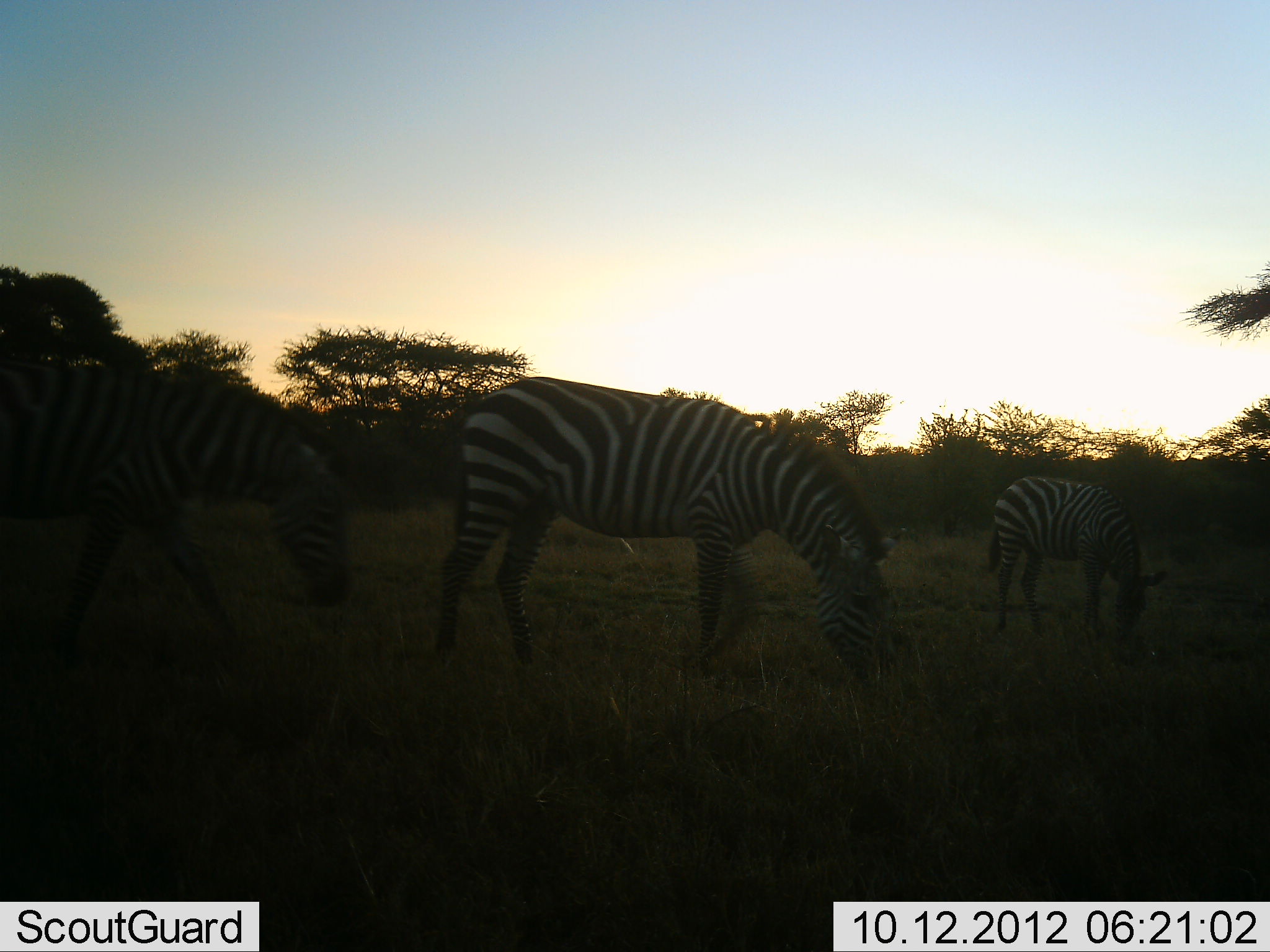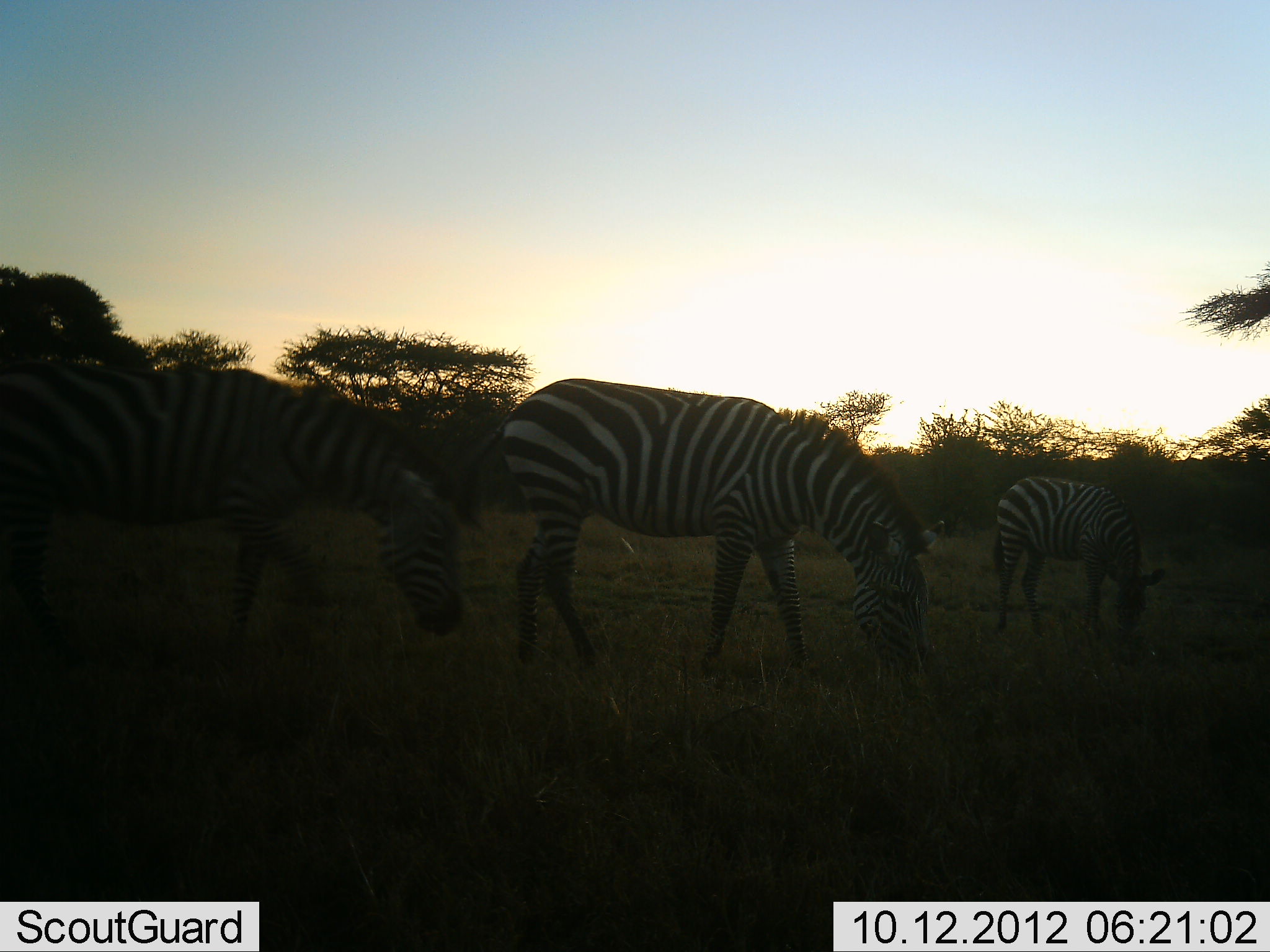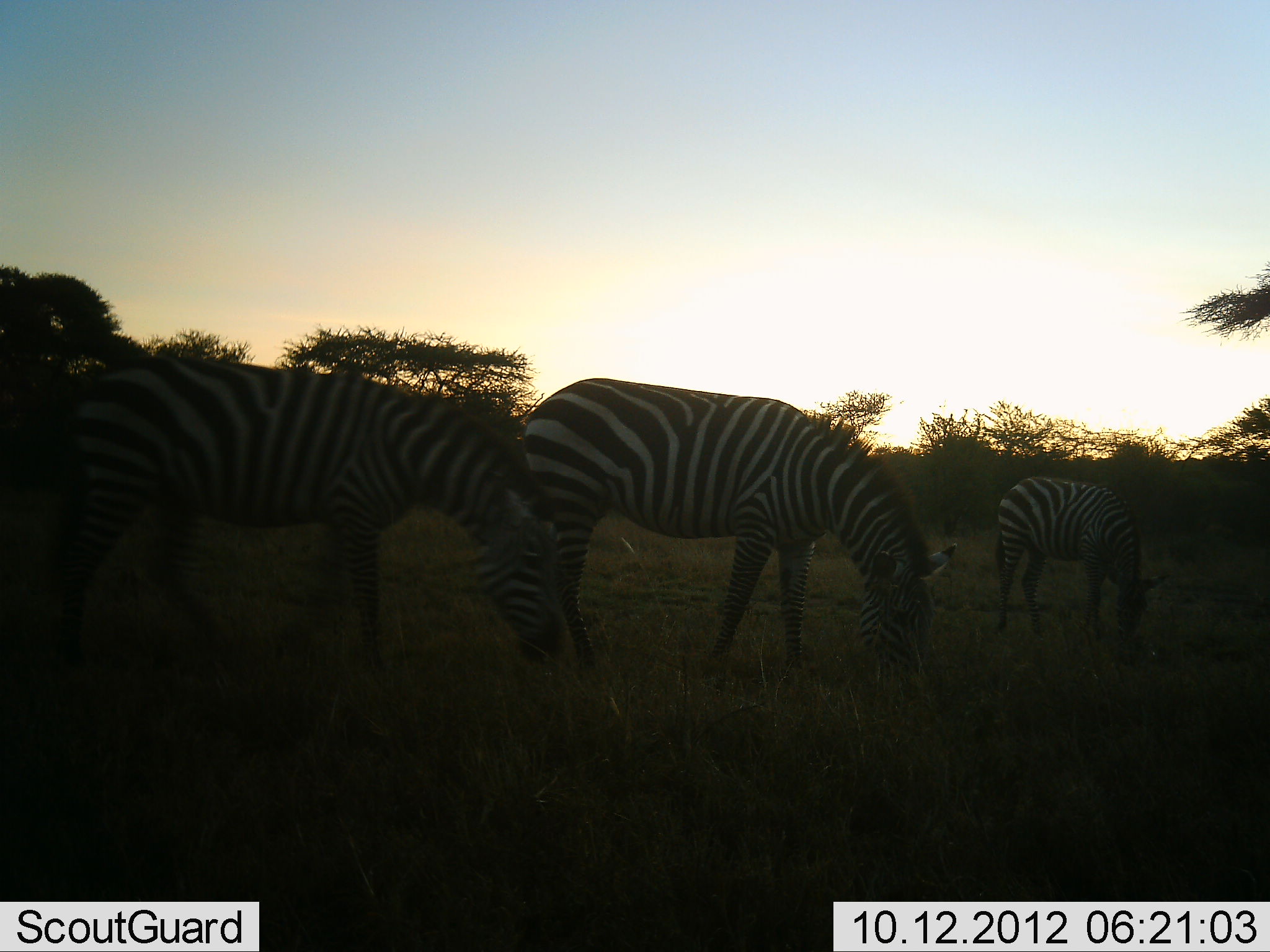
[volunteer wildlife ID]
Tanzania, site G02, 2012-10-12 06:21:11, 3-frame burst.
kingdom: Animalia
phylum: Chordata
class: Mammalia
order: Perissodactyla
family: Equidae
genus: Equus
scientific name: Equus quagga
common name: plains zebra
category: zebra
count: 3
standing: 30%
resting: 0%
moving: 30%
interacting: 0%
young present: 0%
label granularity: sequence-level